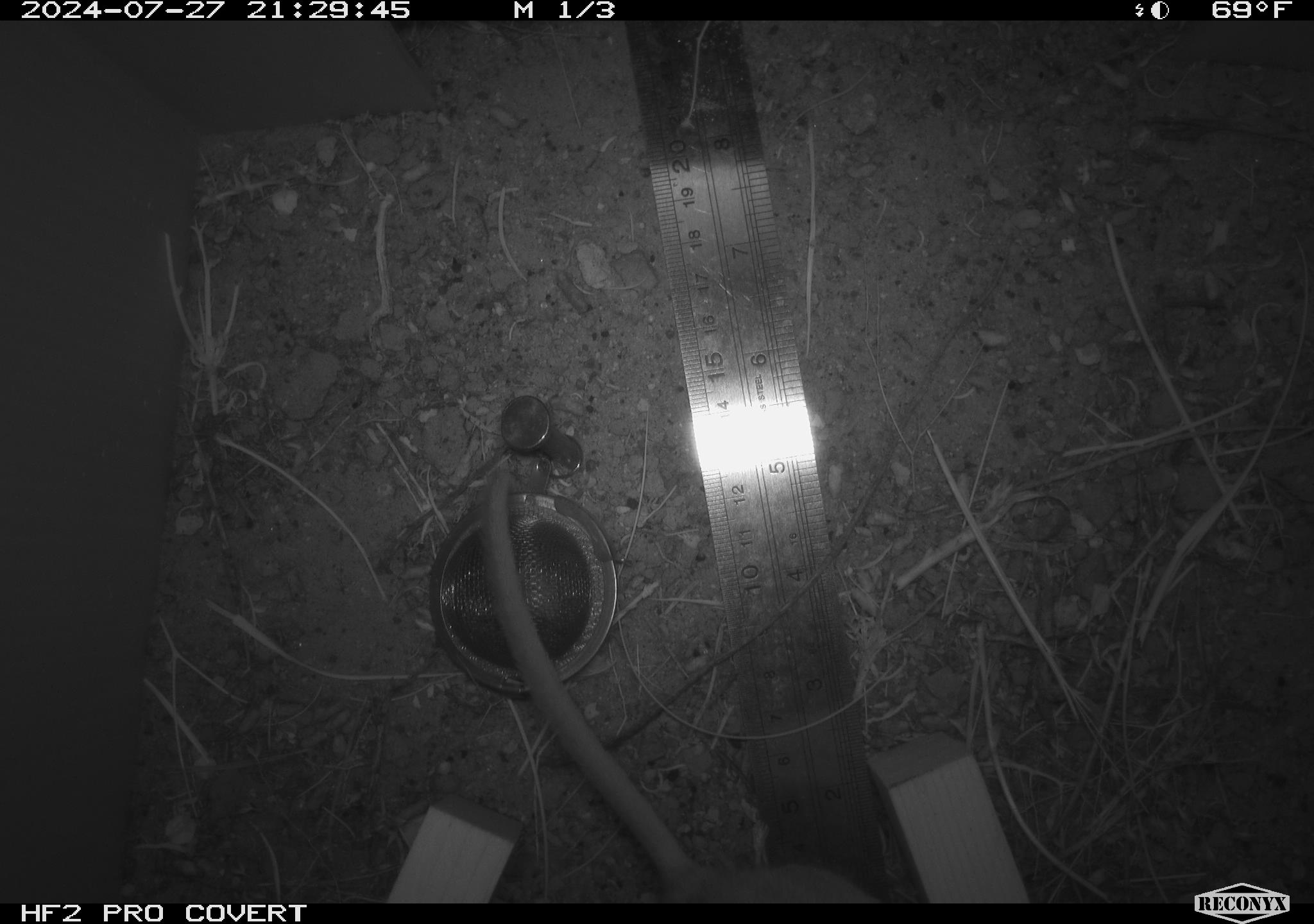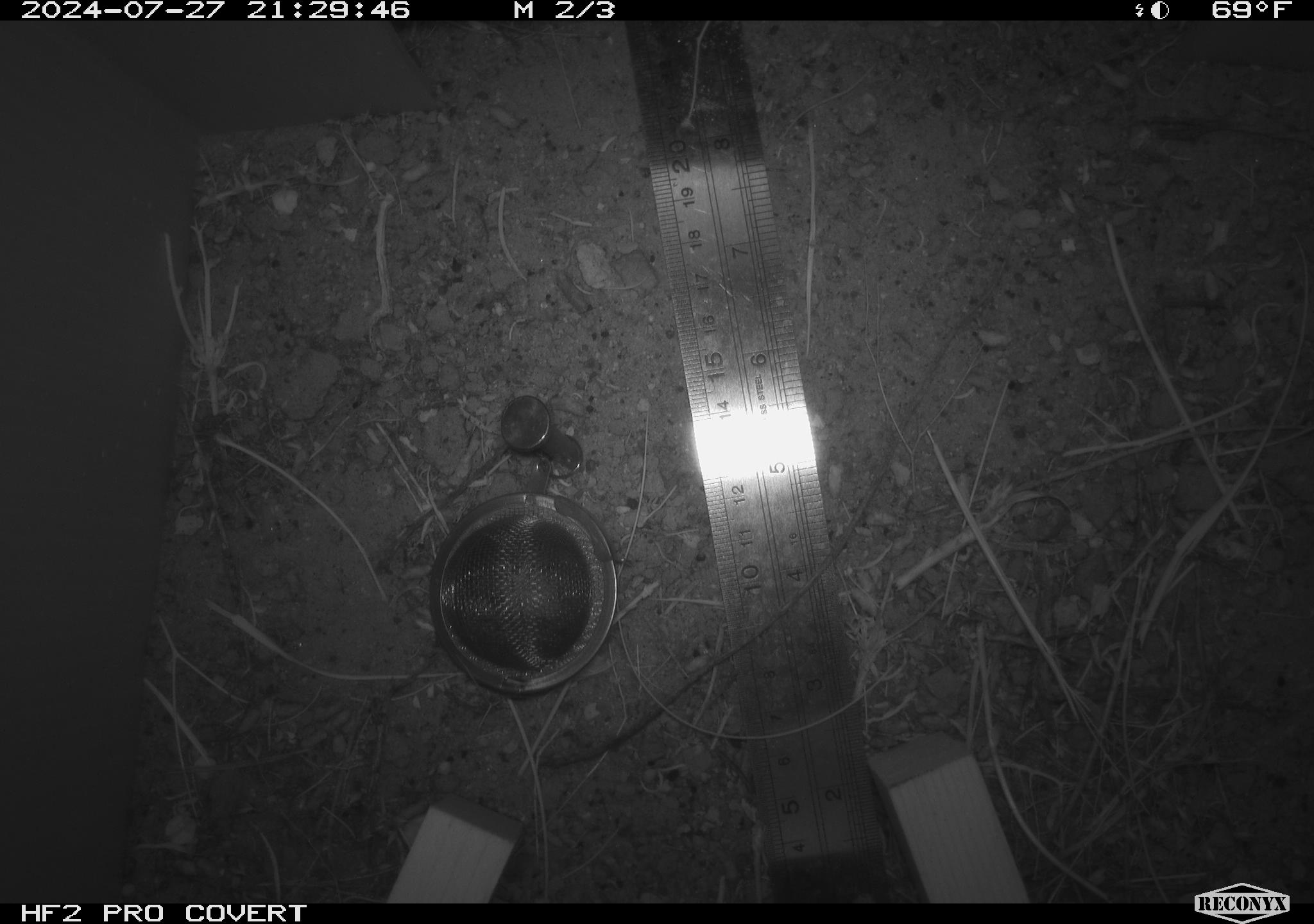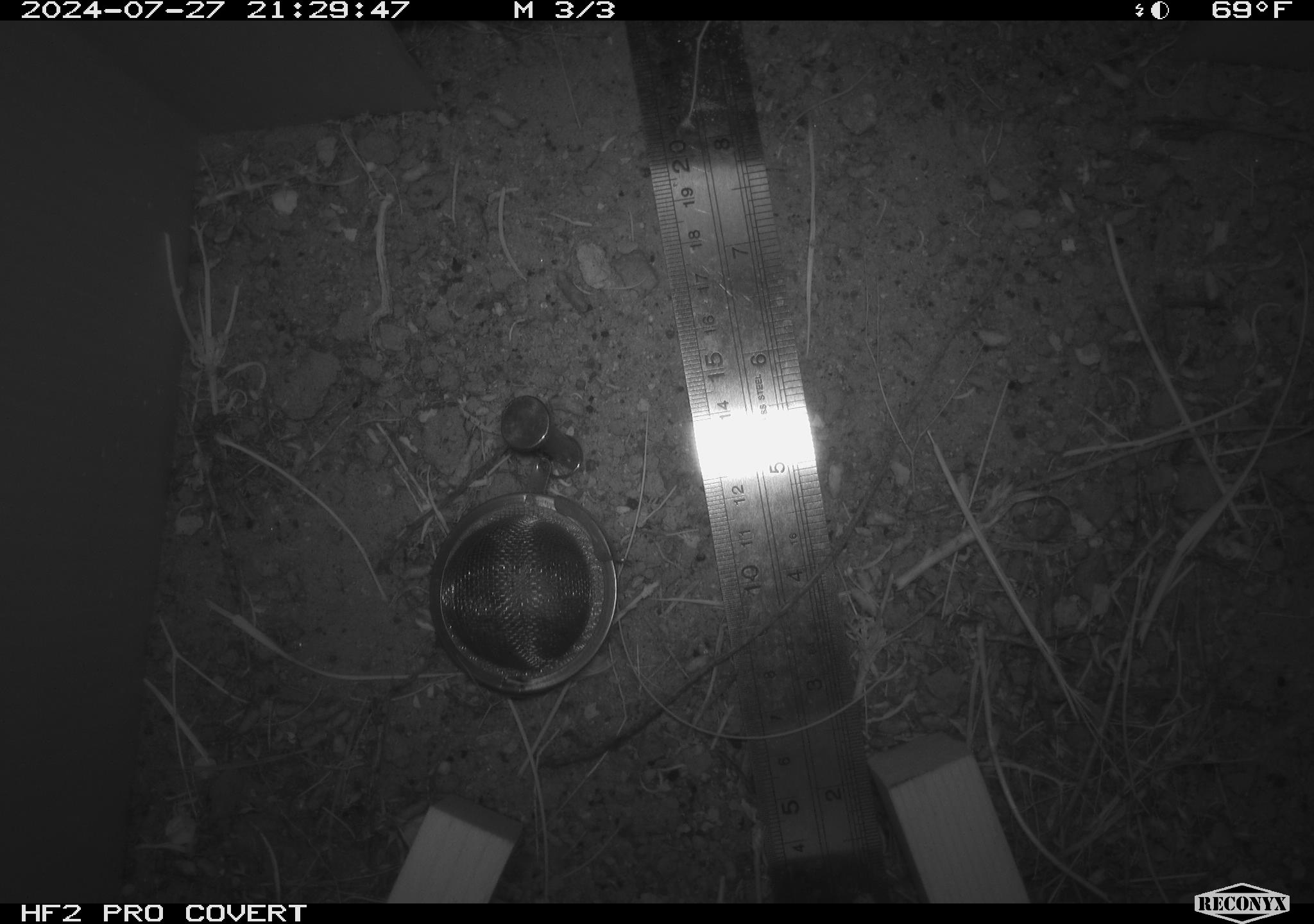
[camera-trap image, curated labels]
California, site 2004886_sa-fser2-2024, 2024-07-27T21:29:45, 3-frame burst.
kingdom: Animalia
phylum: Chordata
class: Mammalia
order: Rodentia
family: Cricetidae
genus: Neotoma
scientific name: Neotoma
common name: pack rat or woodrat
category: neotoma species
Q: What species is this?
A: Neotoma species (pack rat or woodrat) (Neotoma).